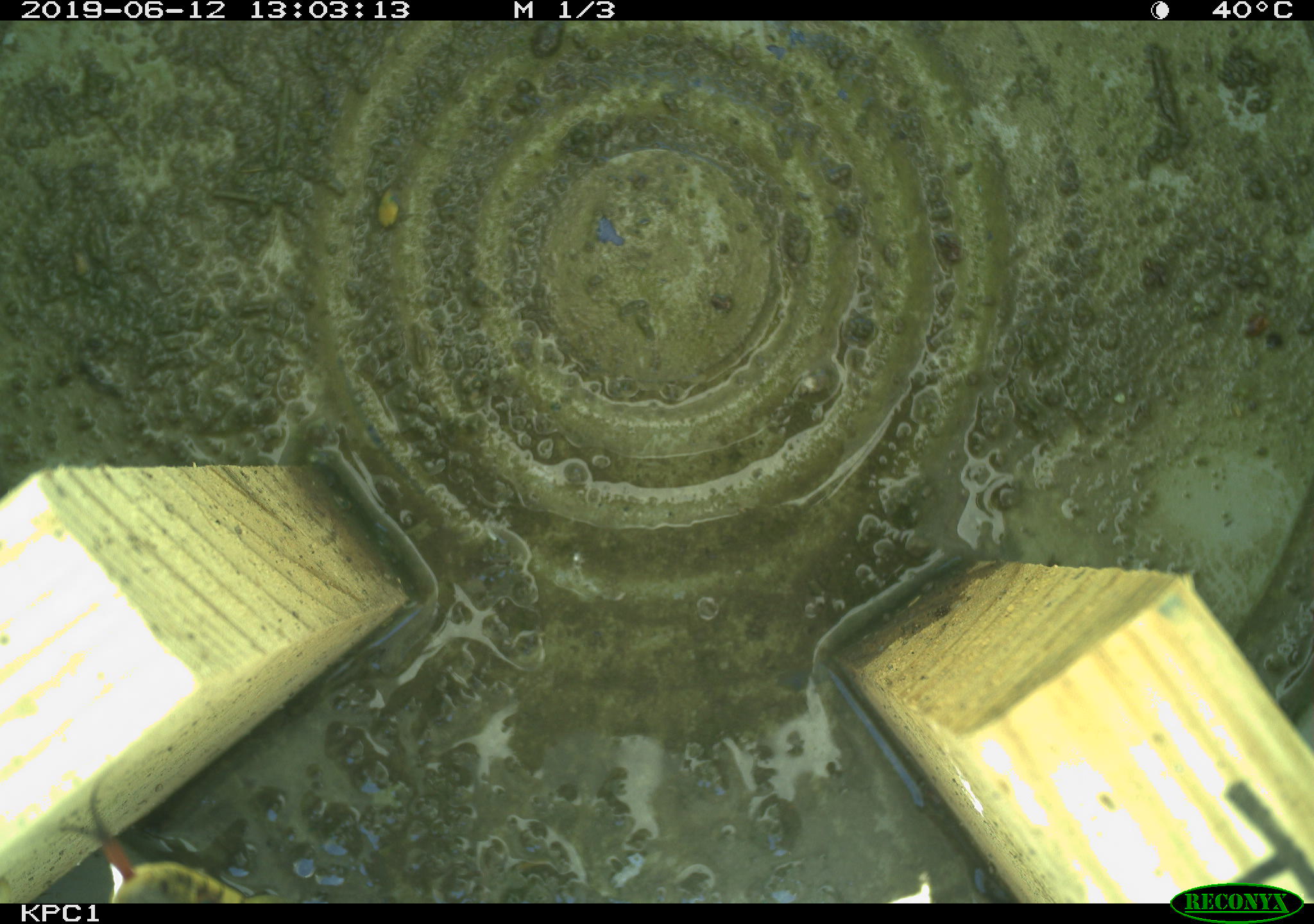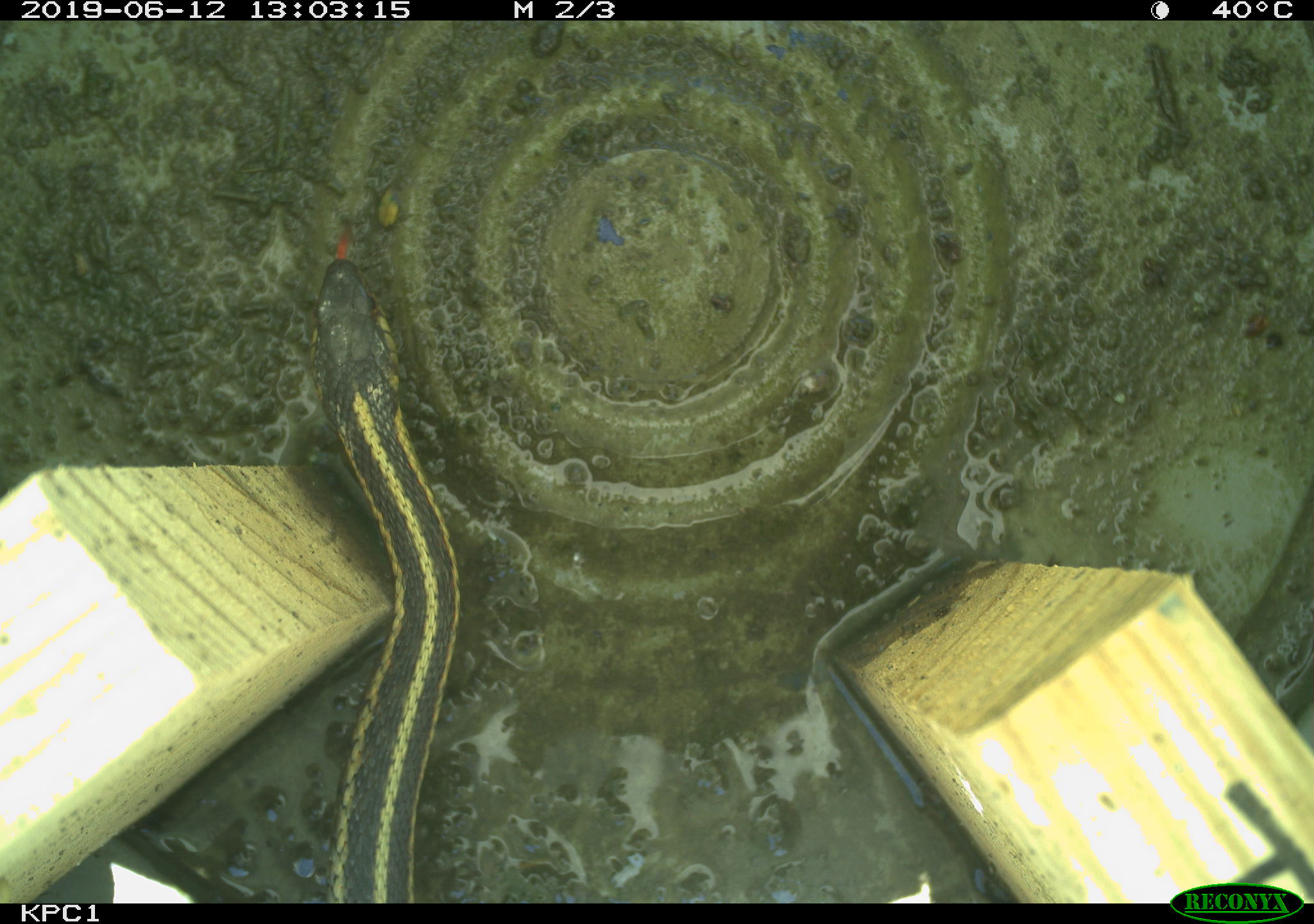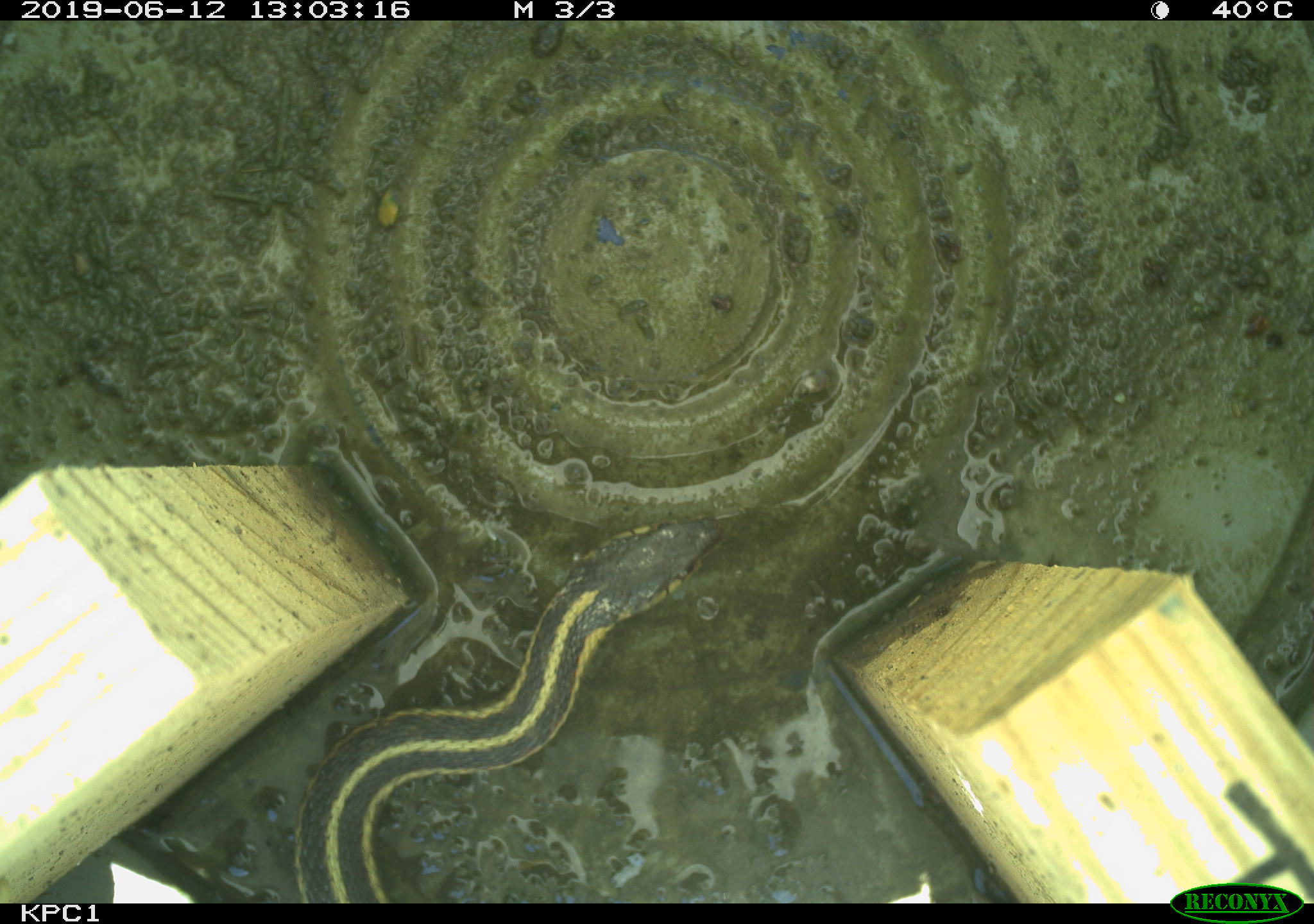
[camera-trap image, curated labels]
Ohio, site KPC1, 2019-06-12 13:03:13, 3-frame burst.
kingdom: Animalia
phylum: Chordata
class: Reptilia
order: Squamata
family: Colubridae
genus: Thamnophis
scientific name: Thamnophis sirtalis sirtalis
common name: eastern gartersnake